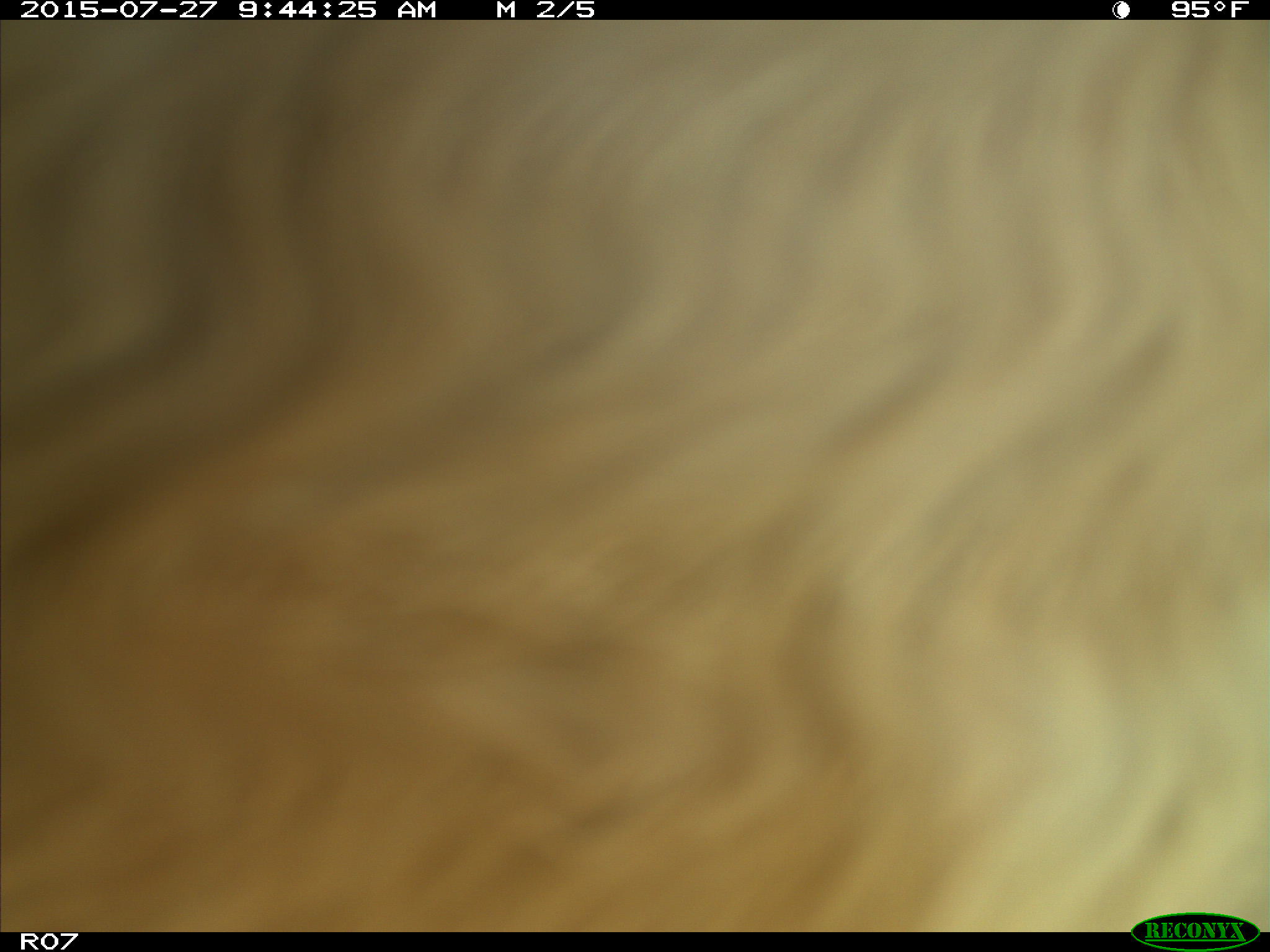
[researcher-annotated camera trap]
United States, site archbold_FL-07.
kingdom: Animalia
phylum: Chordata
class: Mammalia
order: Artiodactyla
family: Bovidae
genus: Bos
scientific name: Bos taurus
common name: domestic cow